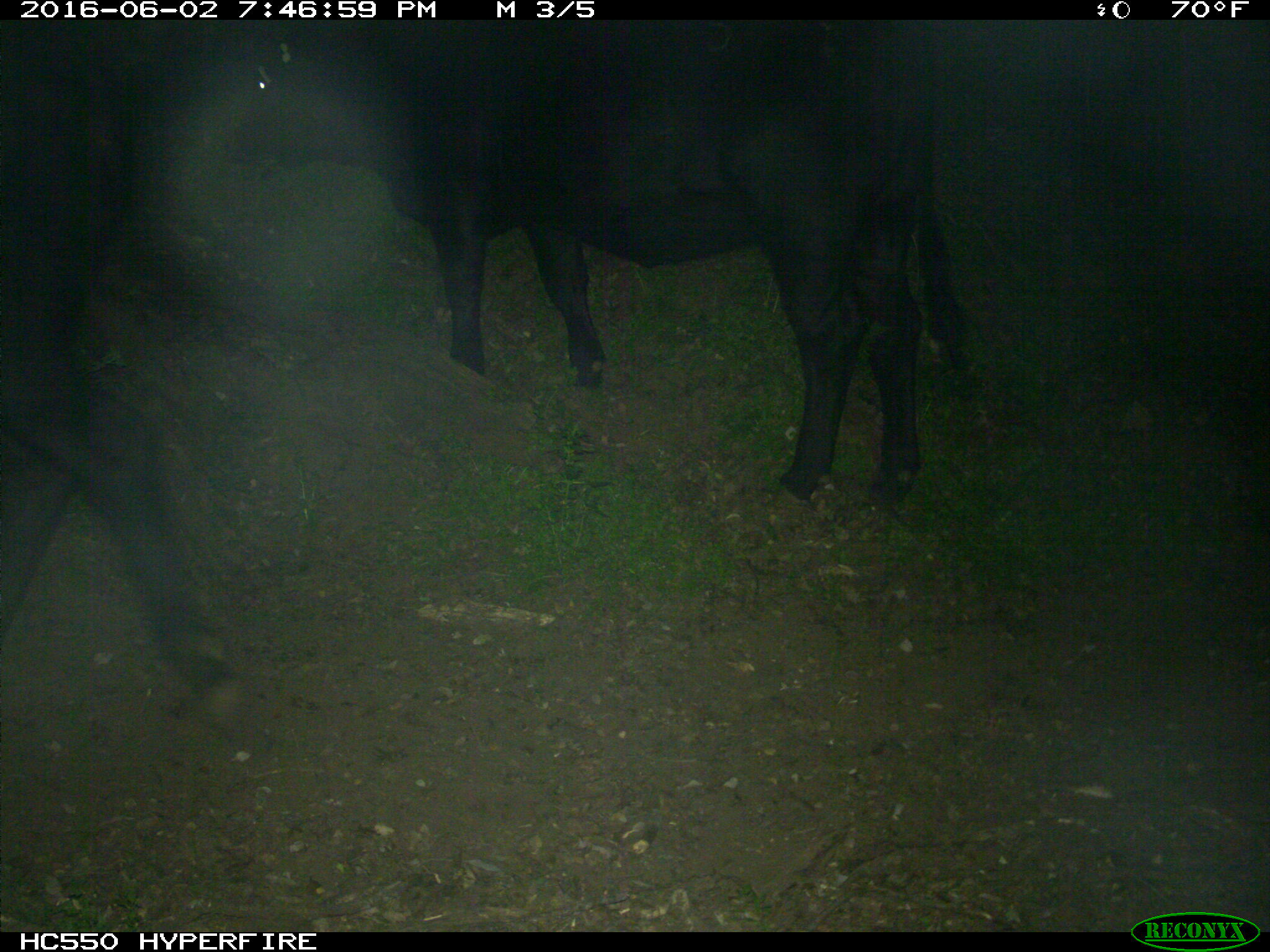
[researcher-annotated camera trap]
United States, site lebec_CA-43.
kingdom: Animalia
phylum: Chordata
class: Mammalia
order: Artiodactyla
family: Bovidae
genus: Bos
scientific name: Bos taurus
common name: domestic cow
Bos taurus (domestic cow).